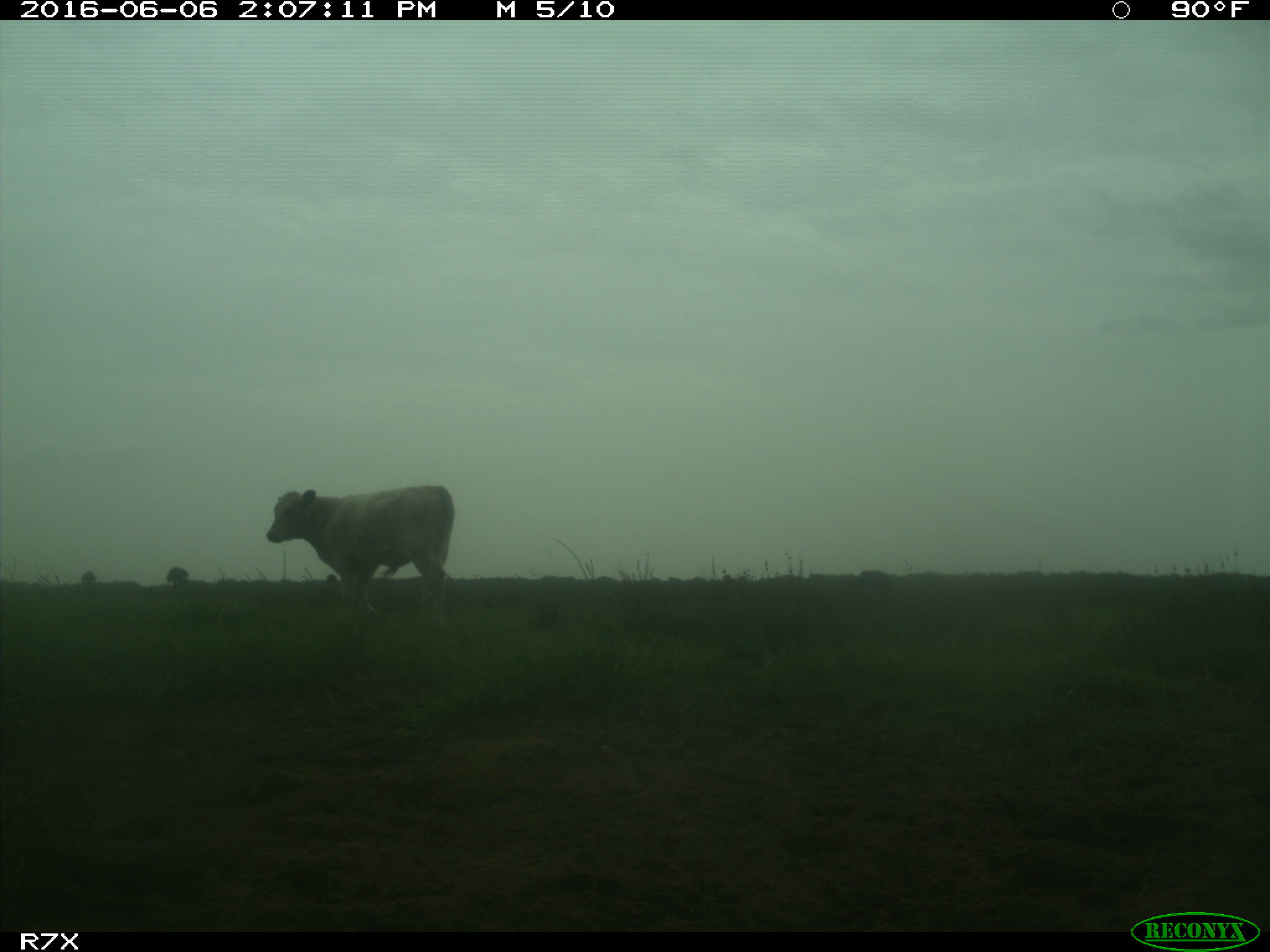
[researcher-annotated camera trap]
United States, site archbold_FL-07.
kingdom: Animalia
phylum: Chordata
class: Mammalia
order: Artiodactyla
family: Bovidae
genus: Bos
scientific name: Bos taurus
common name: domestic cow